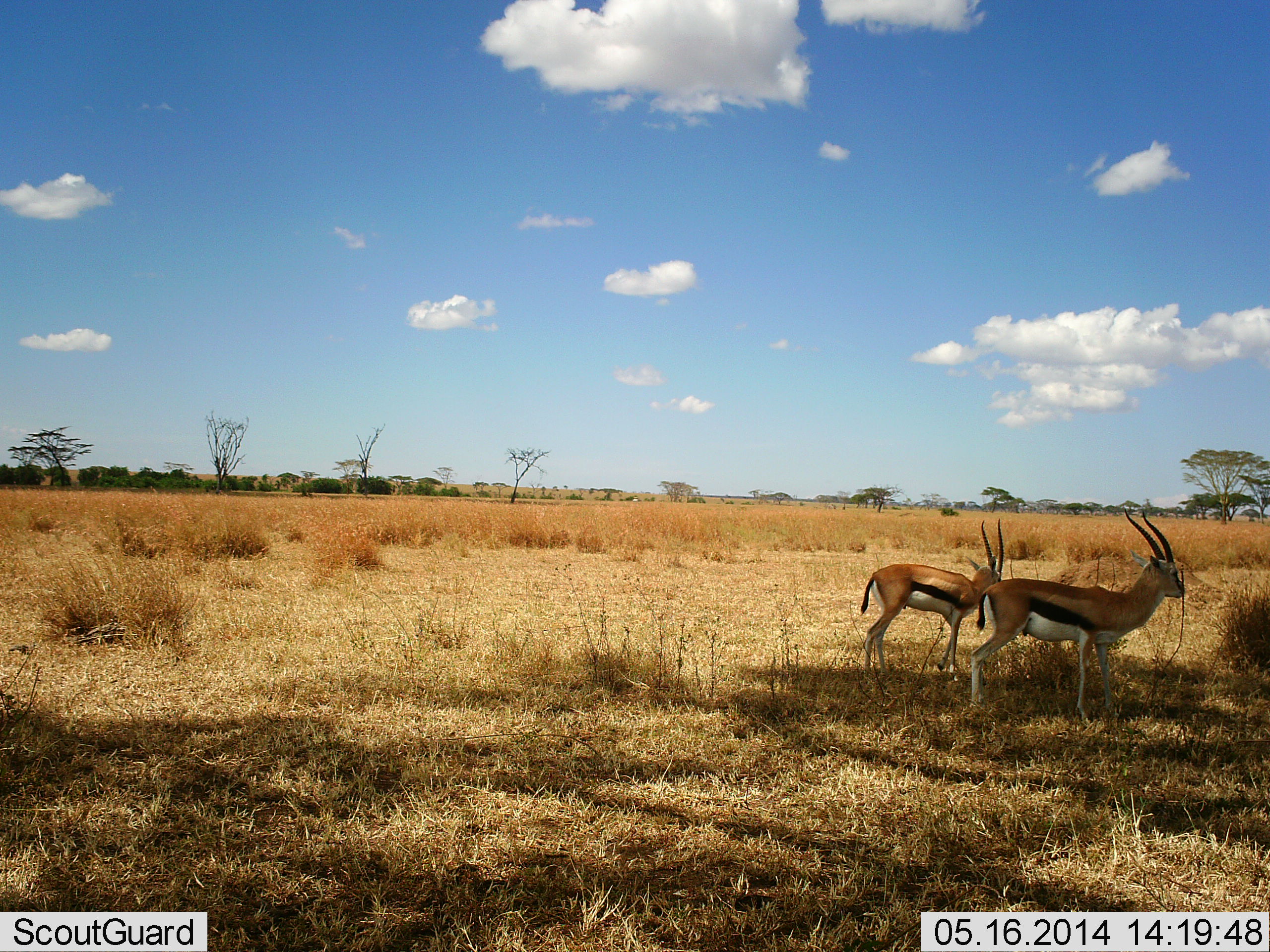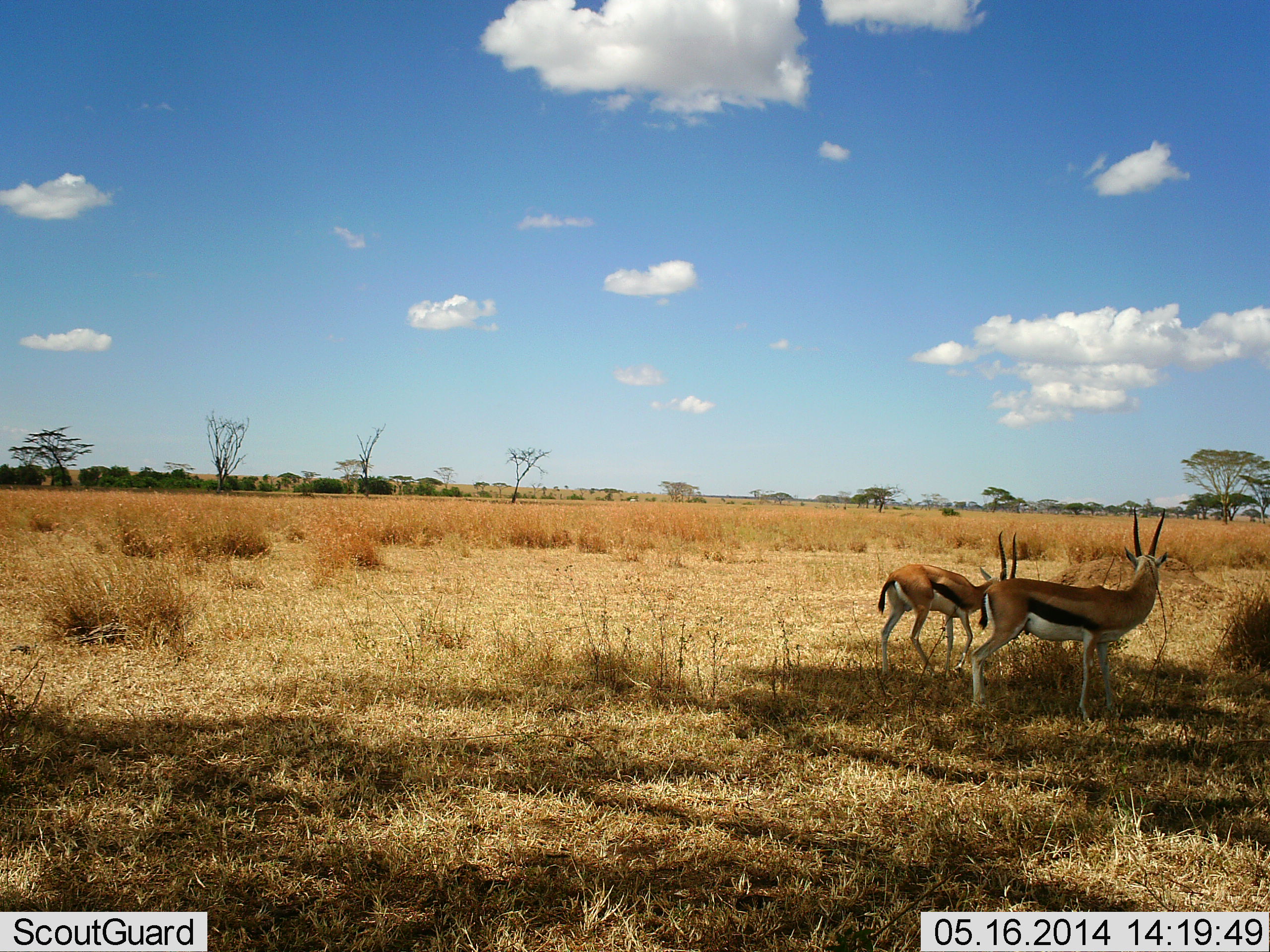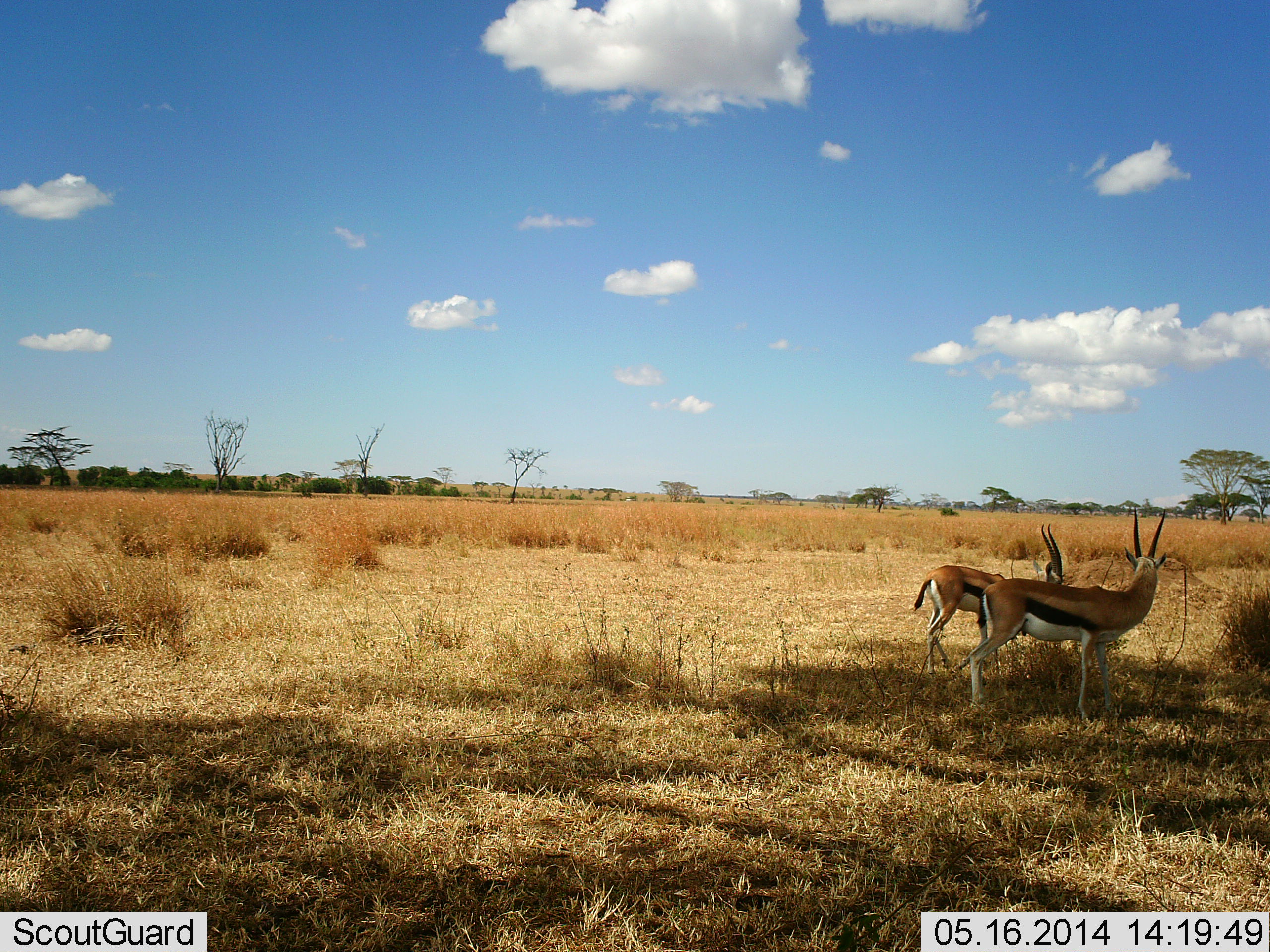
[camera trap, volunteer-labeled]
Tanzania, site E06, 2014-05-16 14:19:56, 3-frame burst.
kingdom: Animalia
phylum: Chordata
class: Mammalia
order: Artiodactyla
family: Bovidae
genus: Eudorcas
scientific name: Eudorcas thomsonii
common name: thomson's gazelle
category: gazellethomsons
Gazellethomsons (thomson's gazelle) (Eudorcas thomsonii), count 2. Behavior (volunteer vote fractions): standing 90%, resting 0%, moving 20%, interacting 10%. Young present (vote fraction): 0%. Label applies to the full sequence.